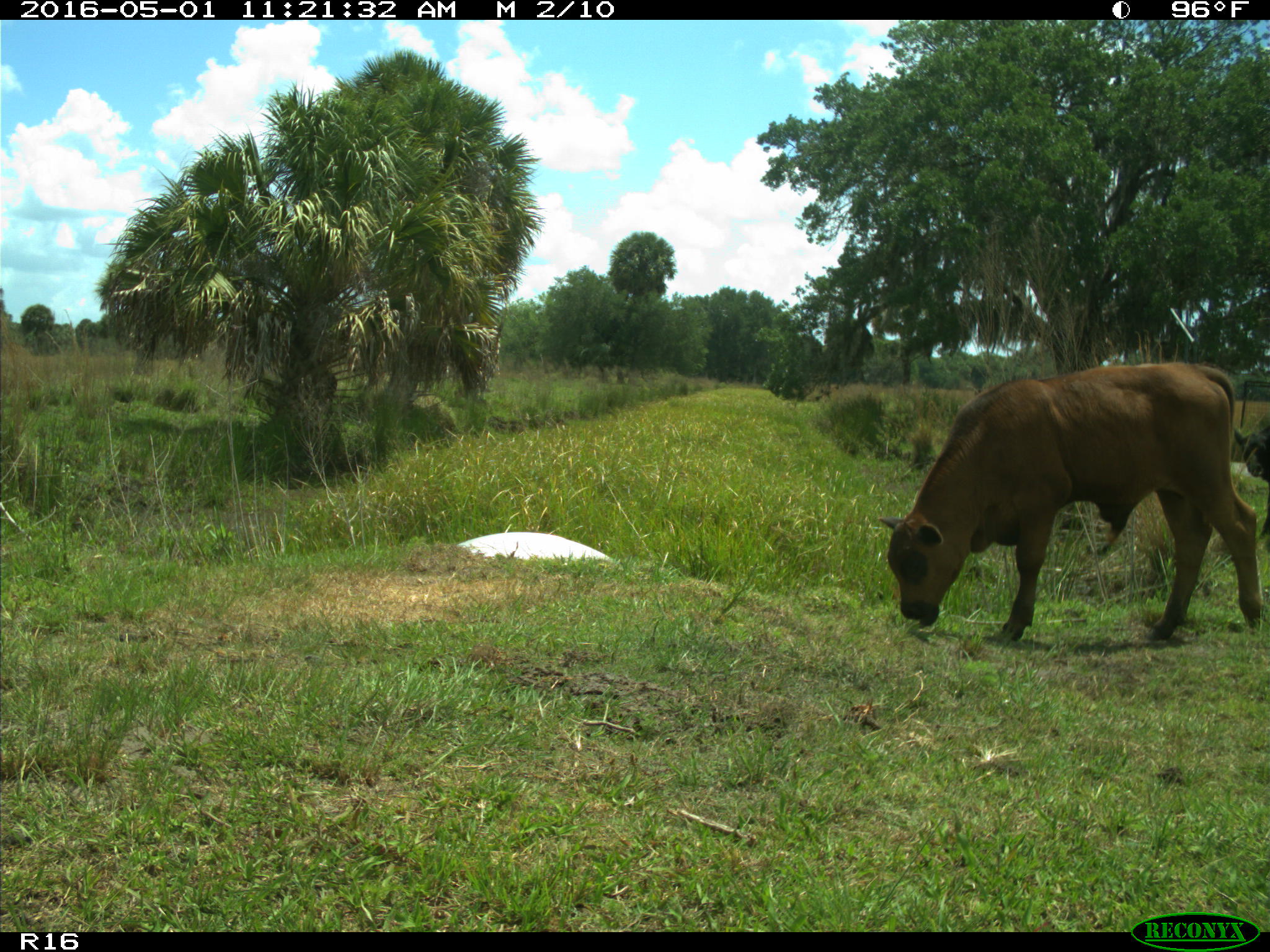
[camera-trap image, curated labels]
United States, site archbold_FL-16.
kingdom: Animalia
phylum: Chordata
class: Mammalia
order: Artiodactyla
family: Bovidae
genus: Bos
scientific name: Bos taurus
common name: domestic cow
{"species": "Bos taurus (domestic cow)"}